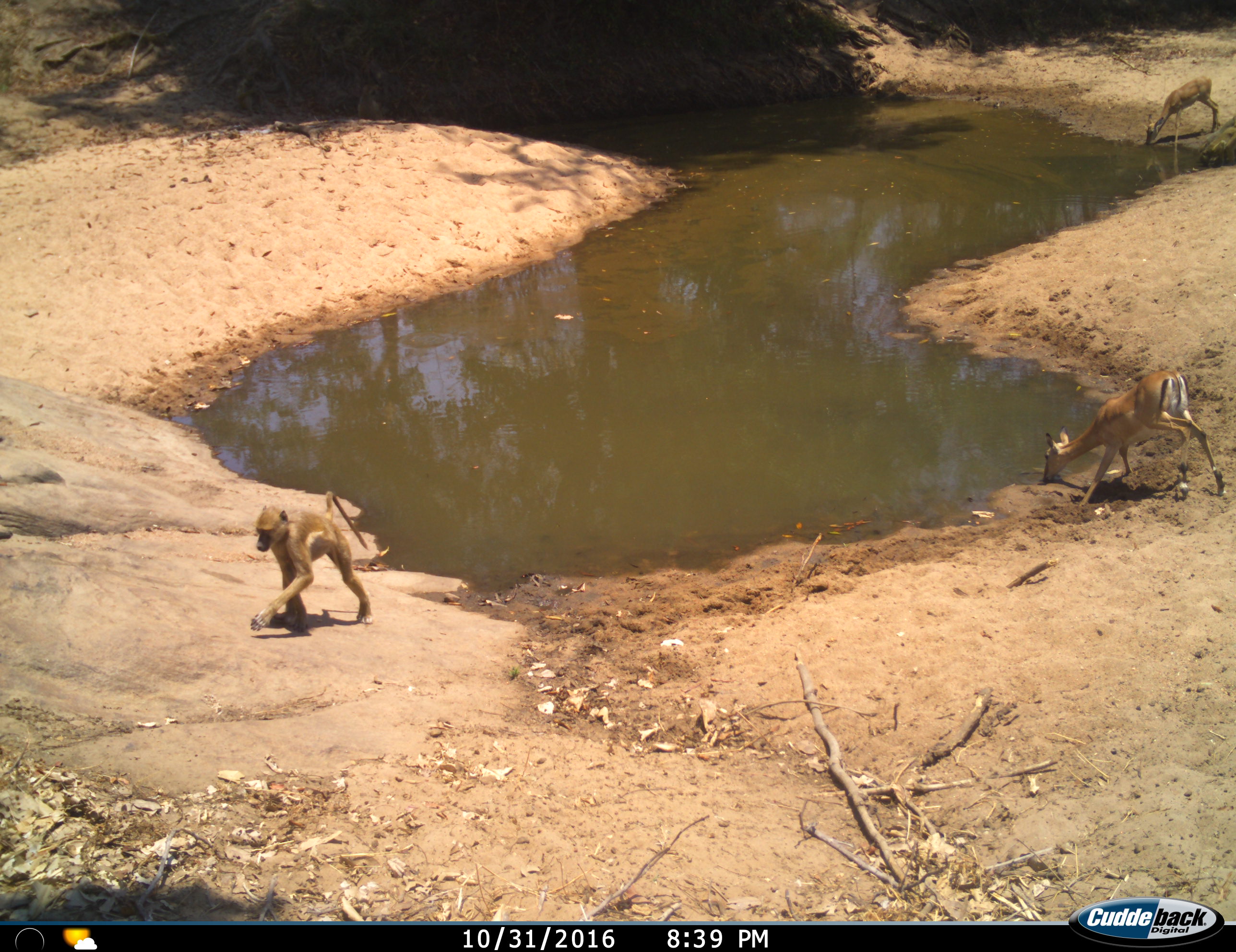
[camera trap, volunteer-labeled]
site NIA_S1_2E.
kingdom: Animalia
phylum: Chordata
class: Mammalia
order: Primates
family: Cercopithecidae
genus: Papio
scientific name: Papio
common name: baboon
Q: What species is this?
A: Baboon (Papio).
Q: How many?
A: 1.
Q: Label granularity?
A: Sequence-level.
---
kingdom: Animalia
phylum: Chordata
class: Mammalia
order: Artiodactyla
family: Bovidae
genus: Aepyceros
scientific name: Aepyceros melampus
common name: impala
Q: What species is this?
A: Impala (Aepyceros melampus).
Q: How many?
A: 2.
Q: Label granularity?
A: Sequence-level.